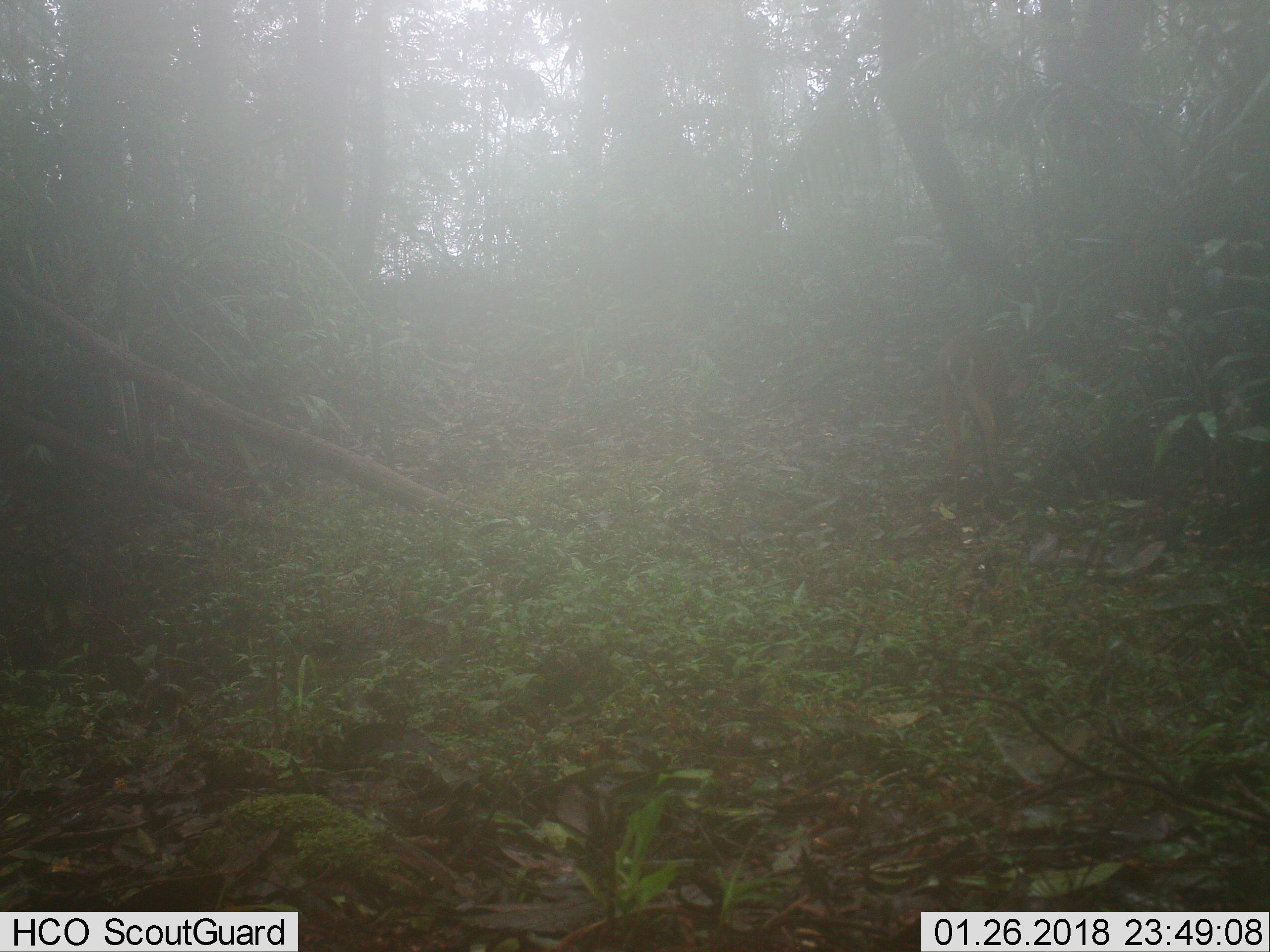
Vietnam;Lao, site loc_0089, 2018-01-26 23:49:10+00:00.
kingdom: Animalia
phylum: Chordata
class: Mammalia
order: Artiodactyla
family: Cervidae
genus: Muntiacus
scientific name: Muntiacus vuquangensis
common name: large-antlered muntjac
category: large antlered muntjac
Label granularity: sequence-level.